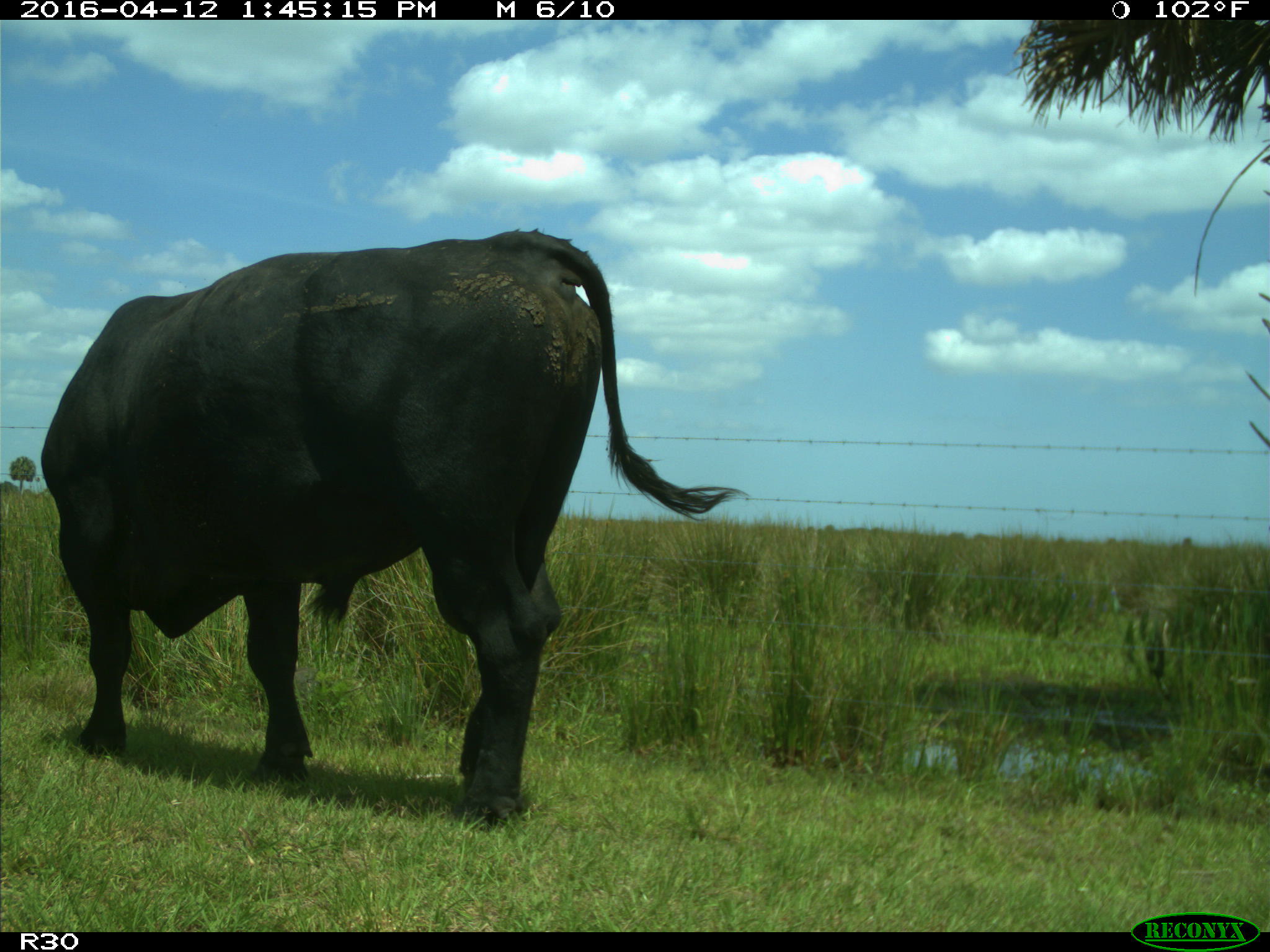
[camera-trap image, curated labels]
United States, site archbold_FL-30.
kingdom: Animalia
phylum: Chordata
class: Mammalia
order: Artiodactyla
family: Bovidae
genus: Bos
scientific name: Bos taurus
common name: domestic cow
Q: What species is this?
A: Bos taurus (domestic cow).